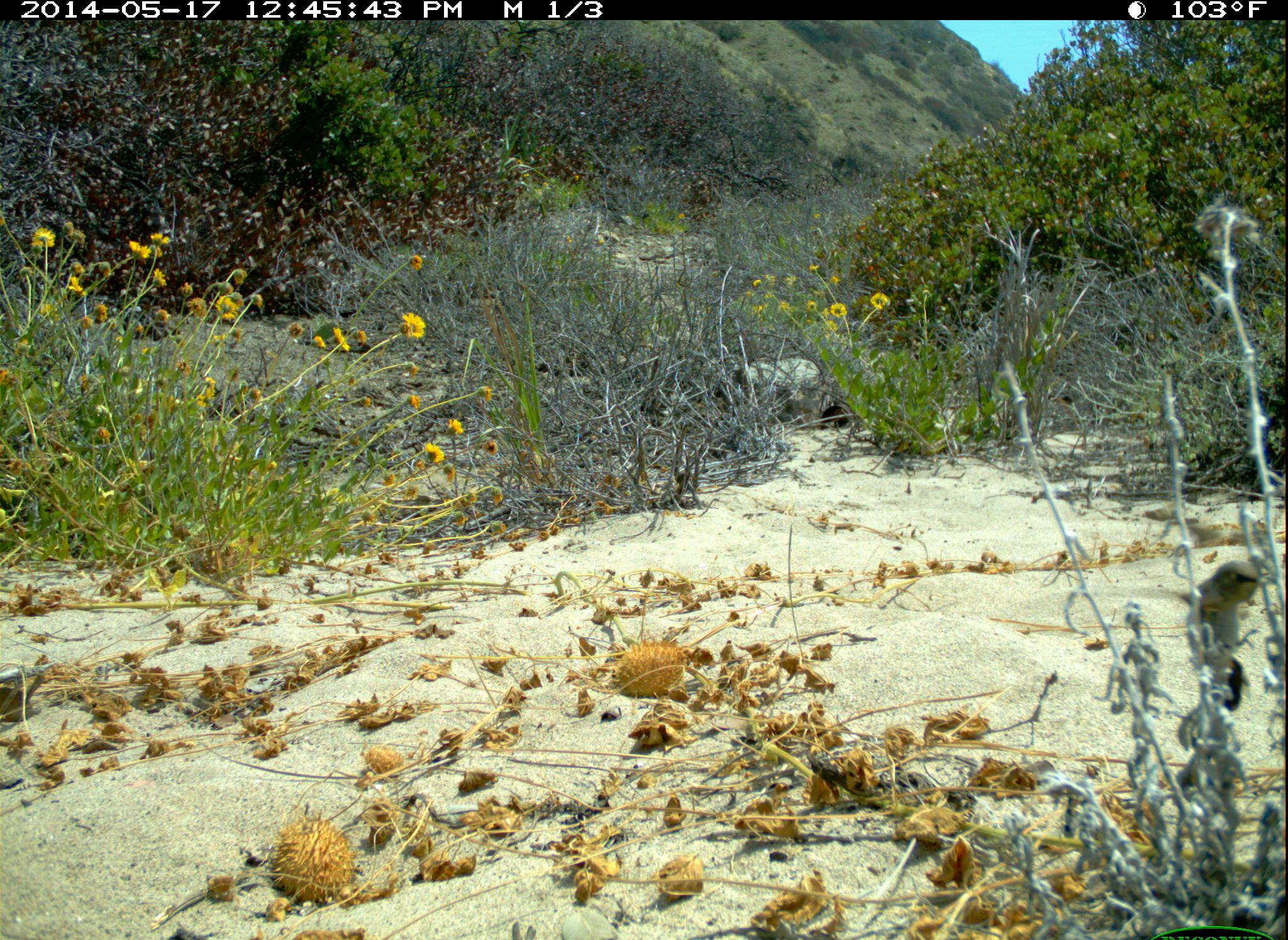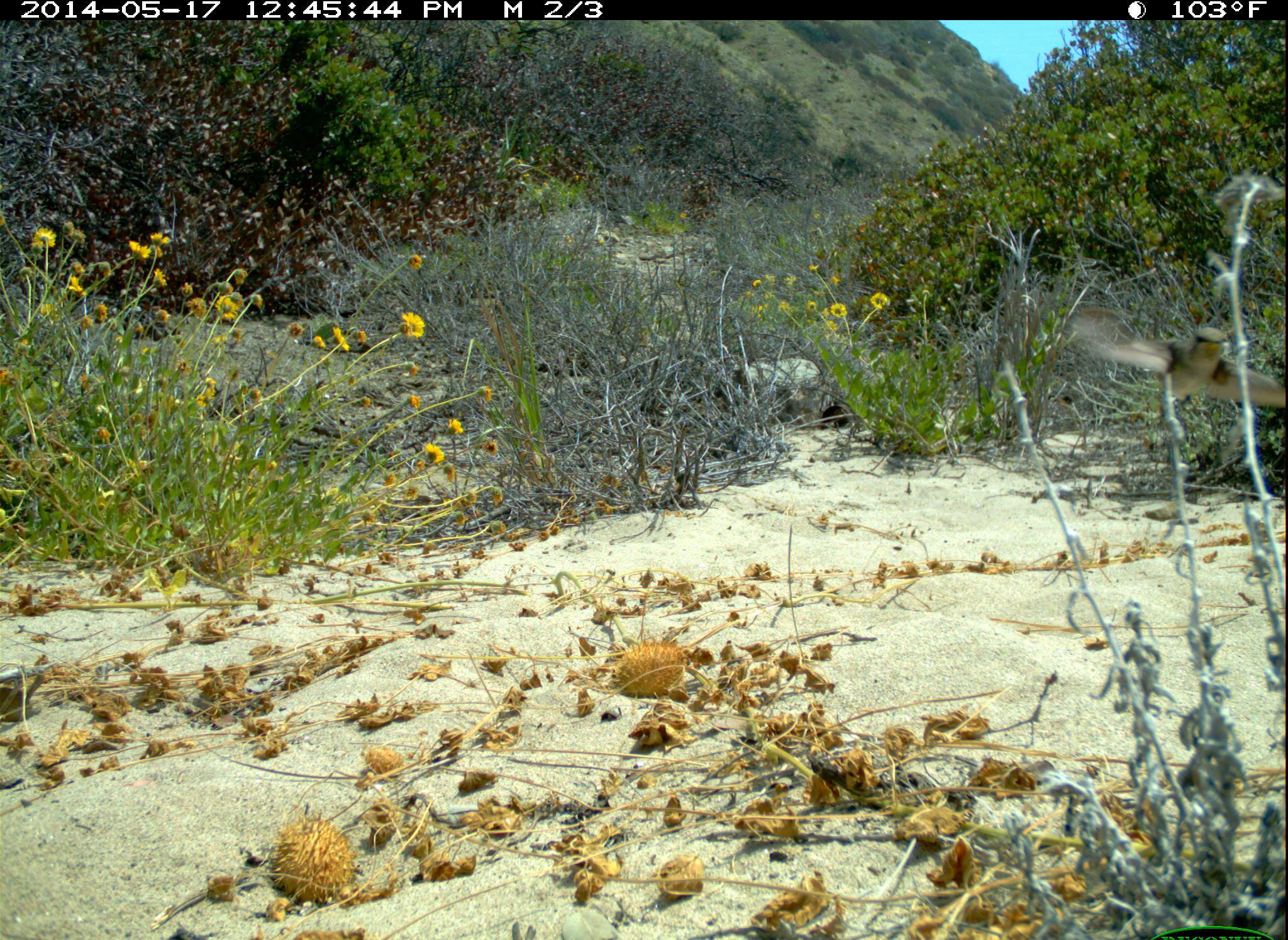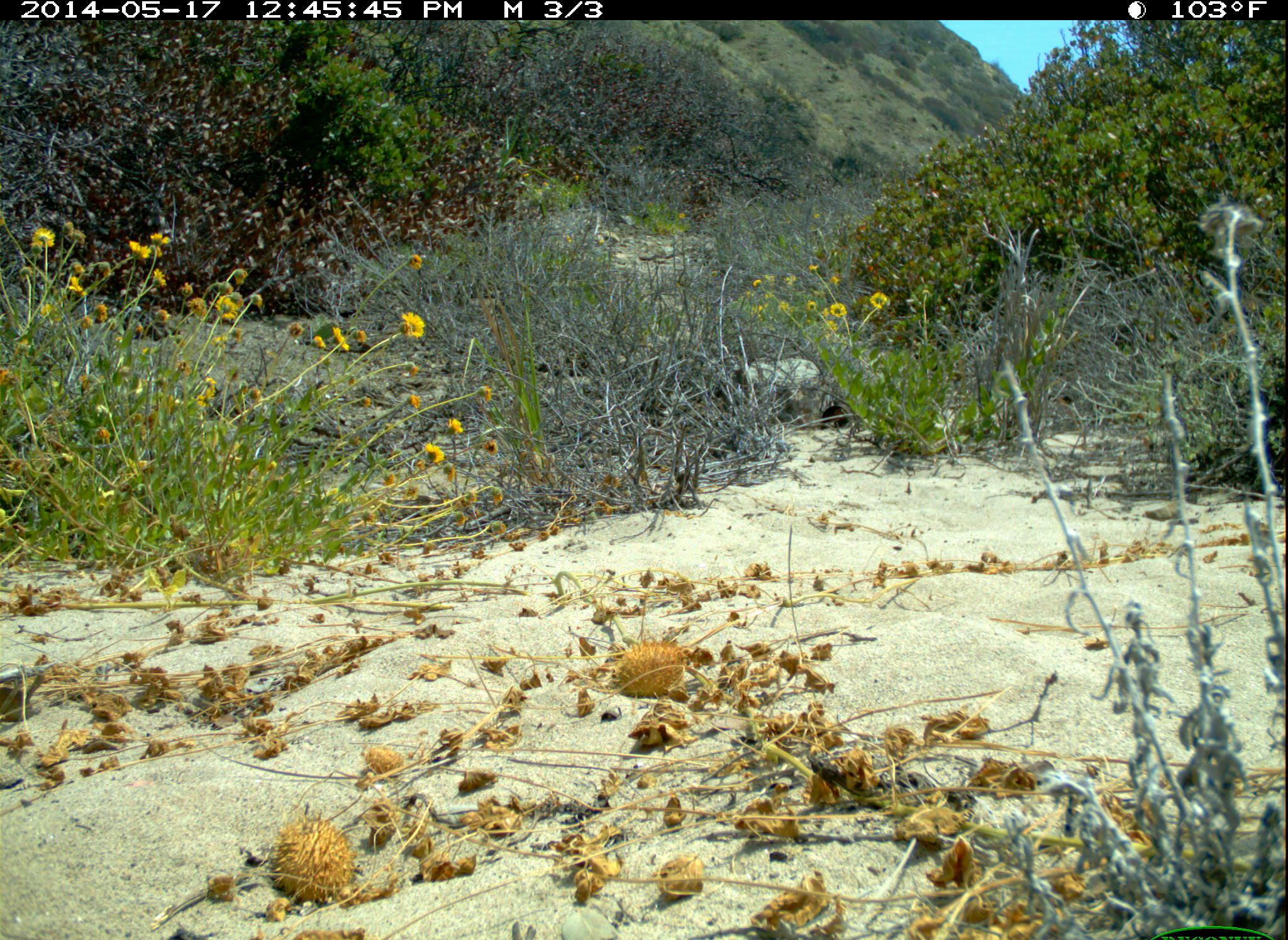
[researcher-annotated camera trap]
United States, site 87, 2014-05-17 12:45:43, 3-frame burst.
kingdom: Animalia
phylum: Chordata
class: Aves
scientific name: Aves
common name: bird